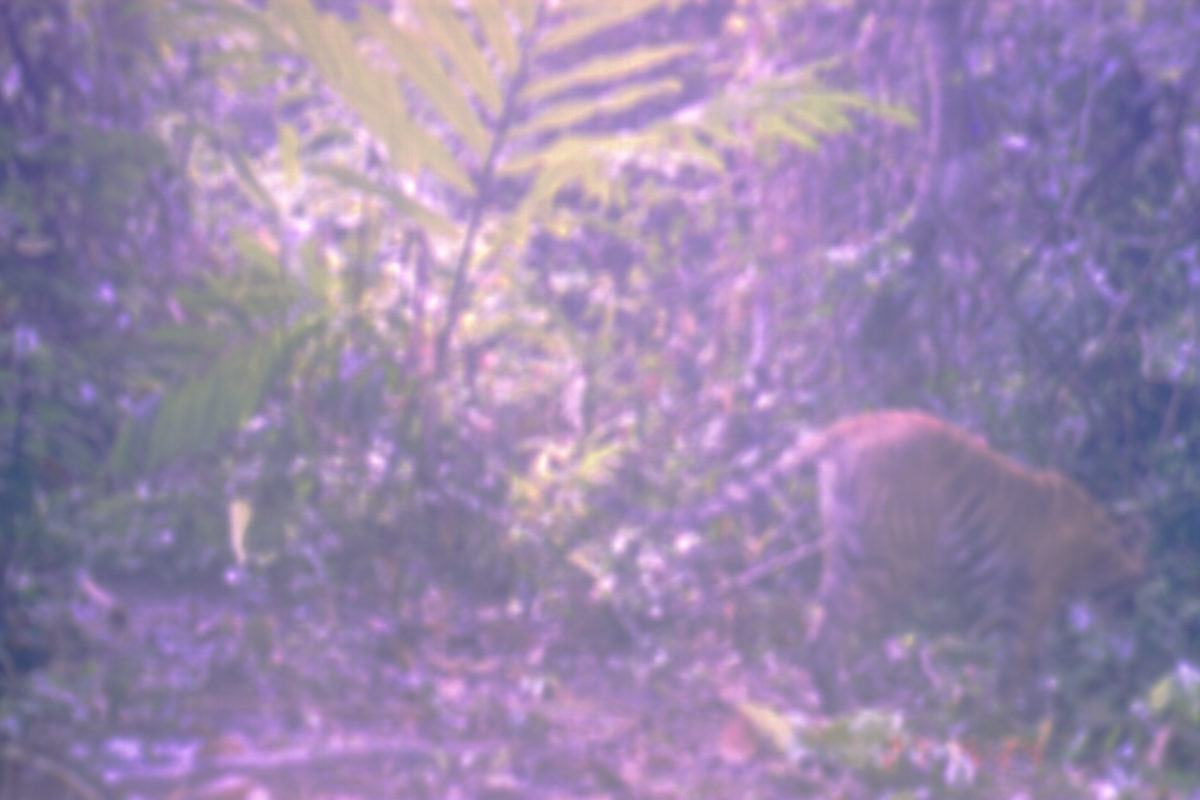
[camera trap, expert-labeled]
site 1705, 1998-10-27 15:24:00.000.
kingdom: Animalia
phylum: Chordata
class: Mammalia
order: Carnivora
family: Felidae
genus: Panthera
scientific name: Panthera tigris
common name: tiger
Panthera tigris (tiger), count 1.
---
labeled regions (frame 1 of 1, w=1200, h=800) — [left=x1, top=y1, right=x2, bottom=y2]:
panthera tigris: [left=607, top=404, right=1160, bottom=730]